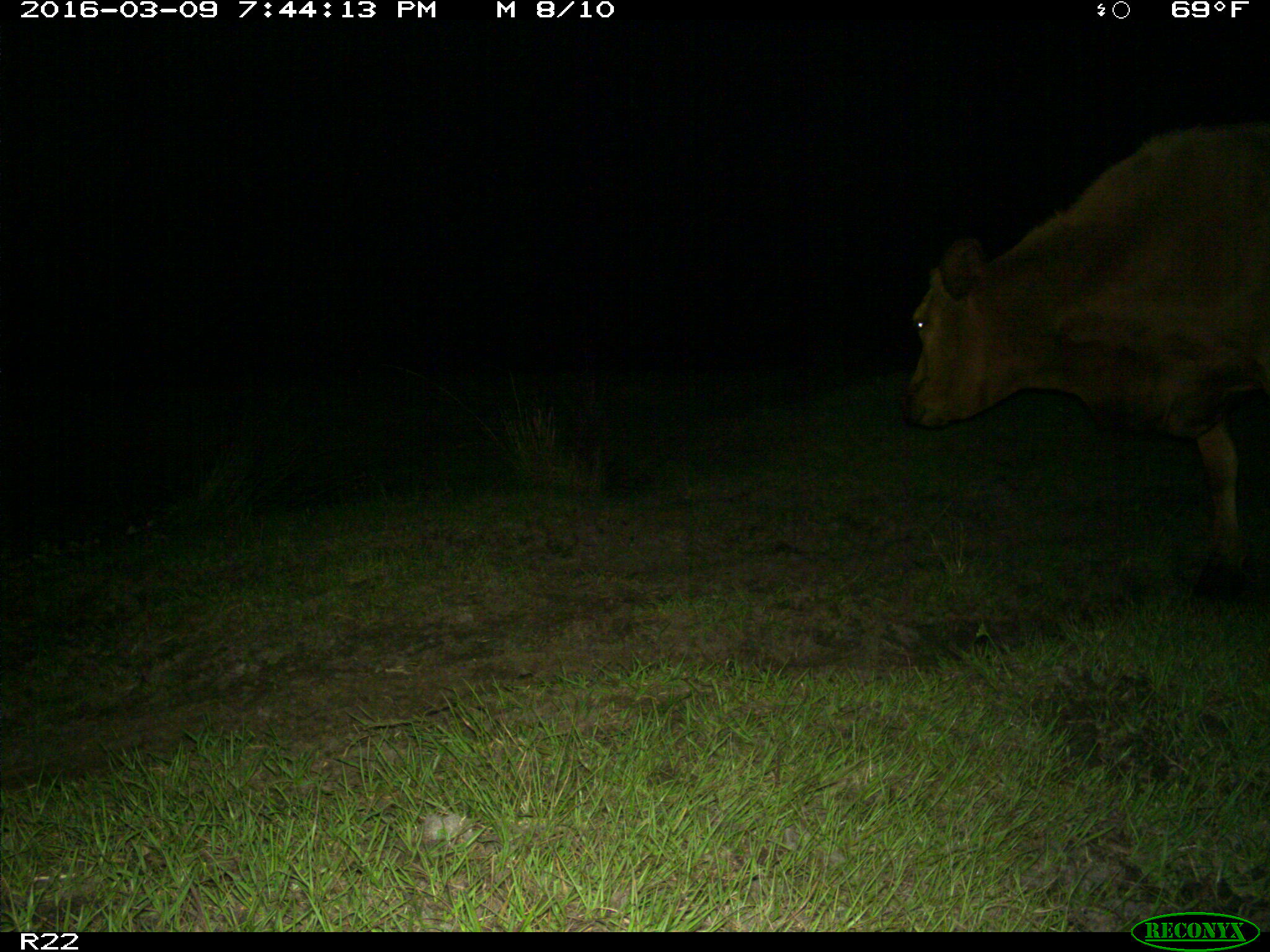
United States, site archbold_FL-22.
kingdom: Animalia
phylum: Chordata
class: Mammalia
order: Artiodactyla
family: Bovidae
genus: Bos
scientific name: Bos taurus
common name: domestic cow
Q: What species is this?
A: Bos taurus (domestic cow).